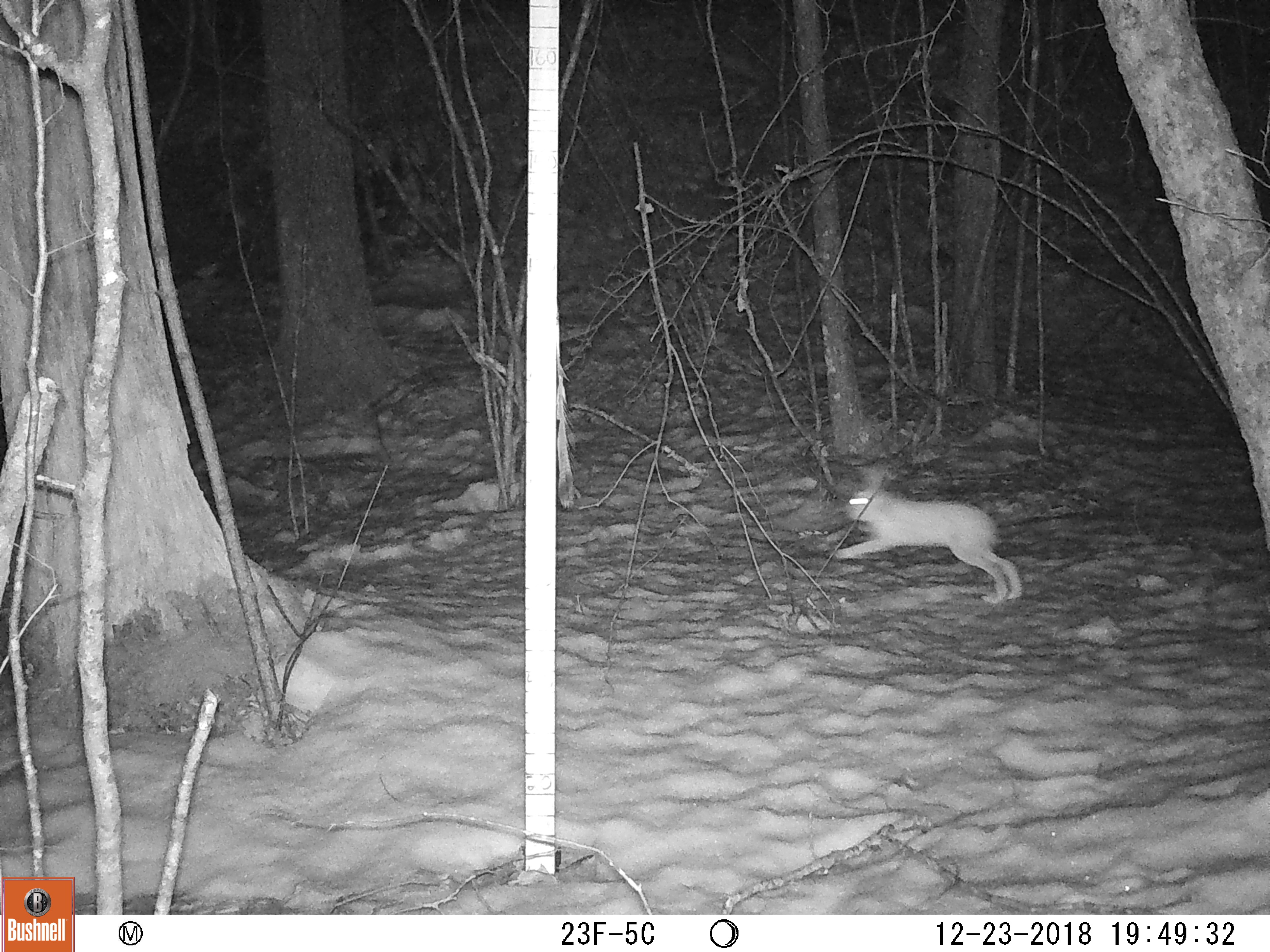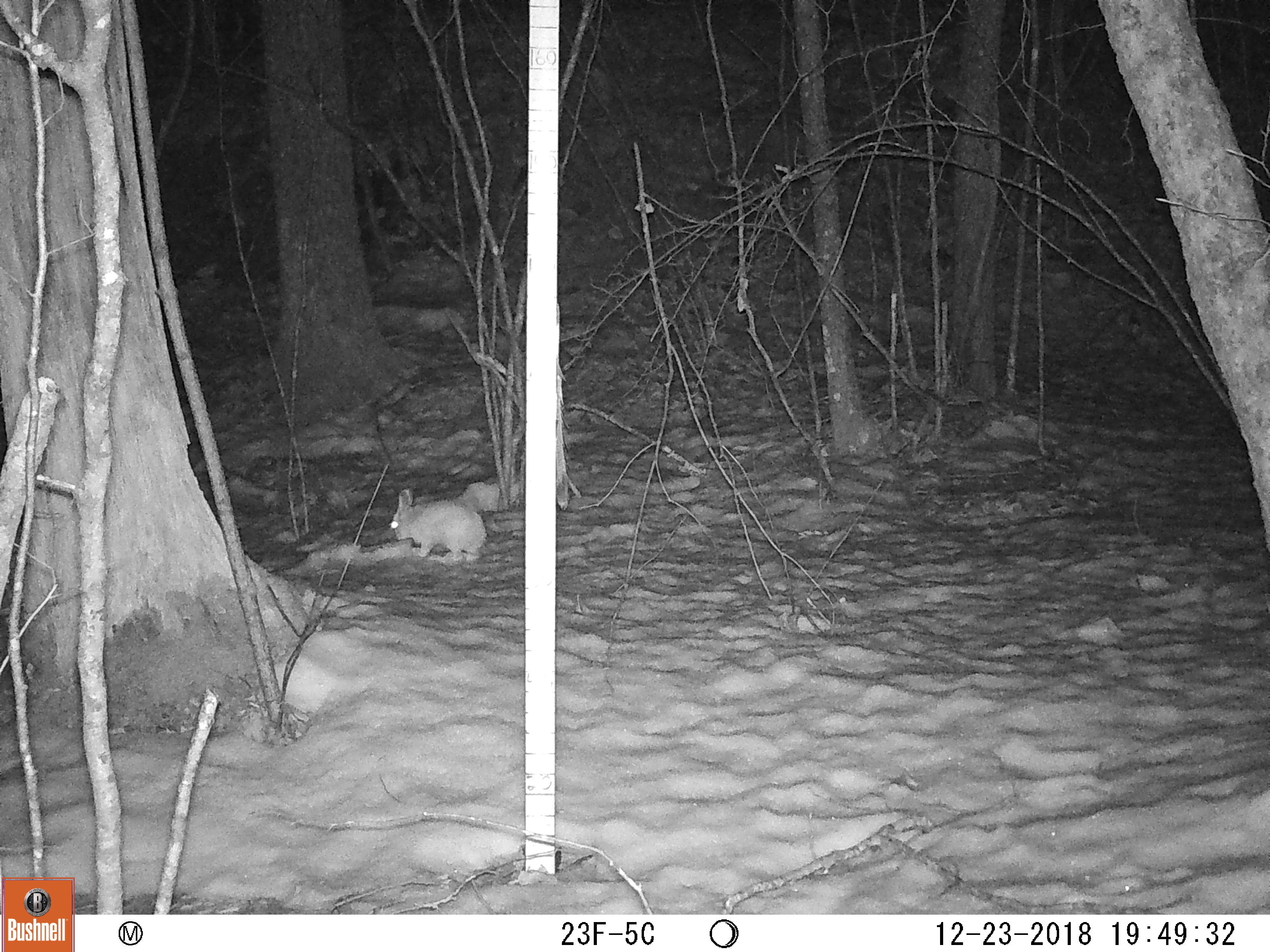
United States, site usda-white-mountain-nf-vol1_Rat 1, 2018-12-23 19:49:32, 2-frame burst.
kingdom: Animalia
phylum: Chordata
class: Mammalia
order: Lagomorpha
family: Leporidae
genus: Lepus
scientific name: Lepus americanus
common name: snowshoe hare